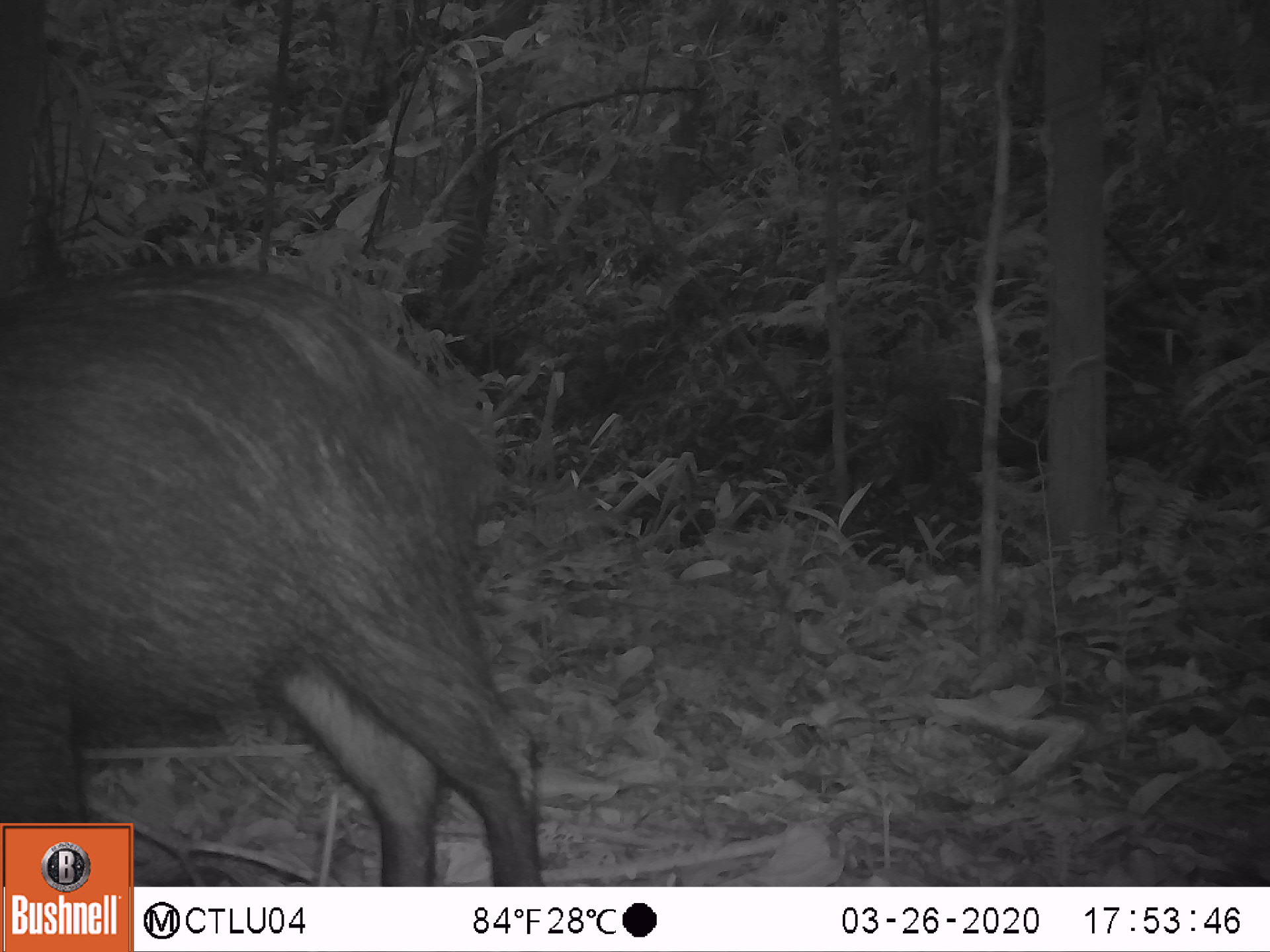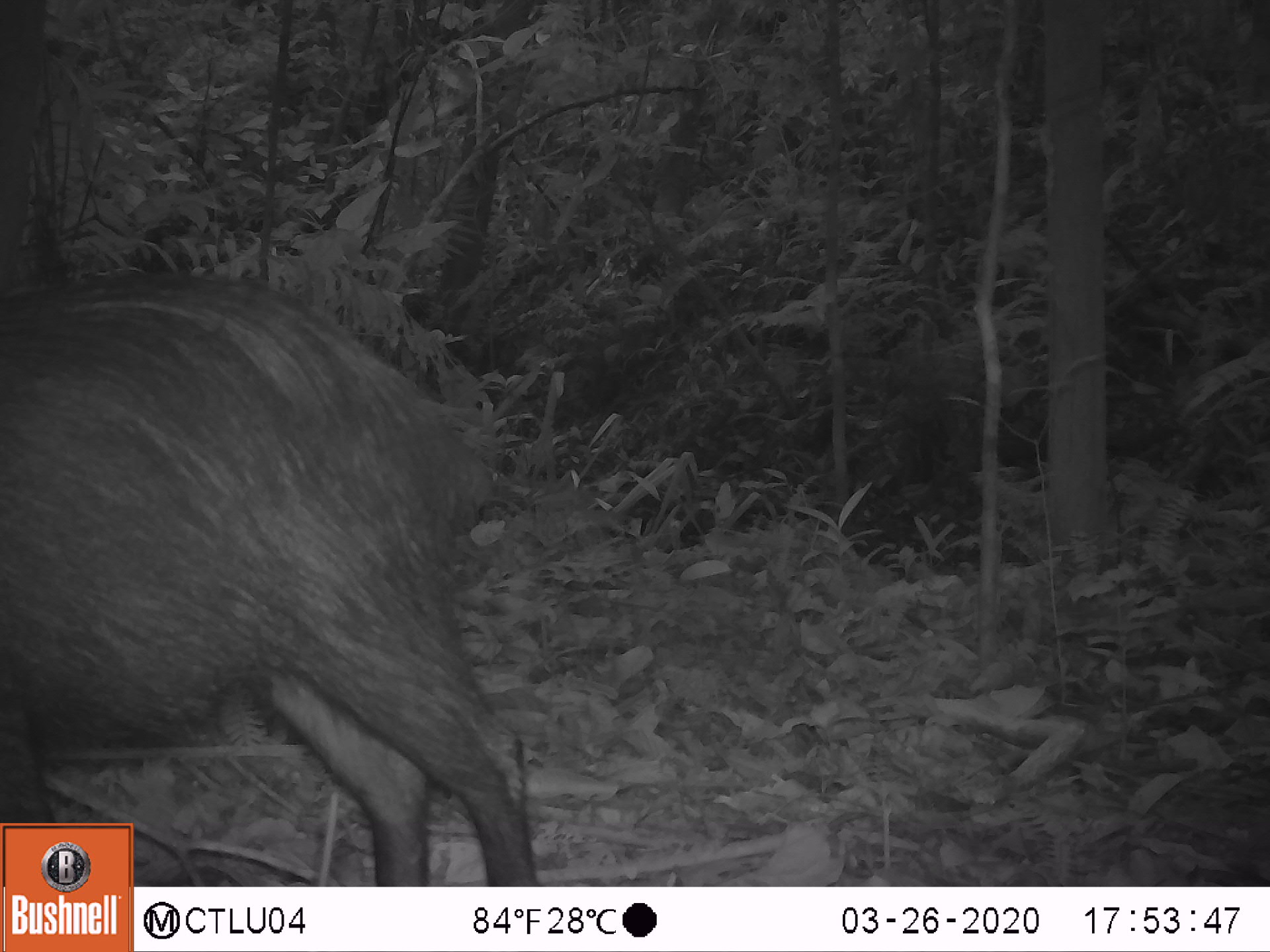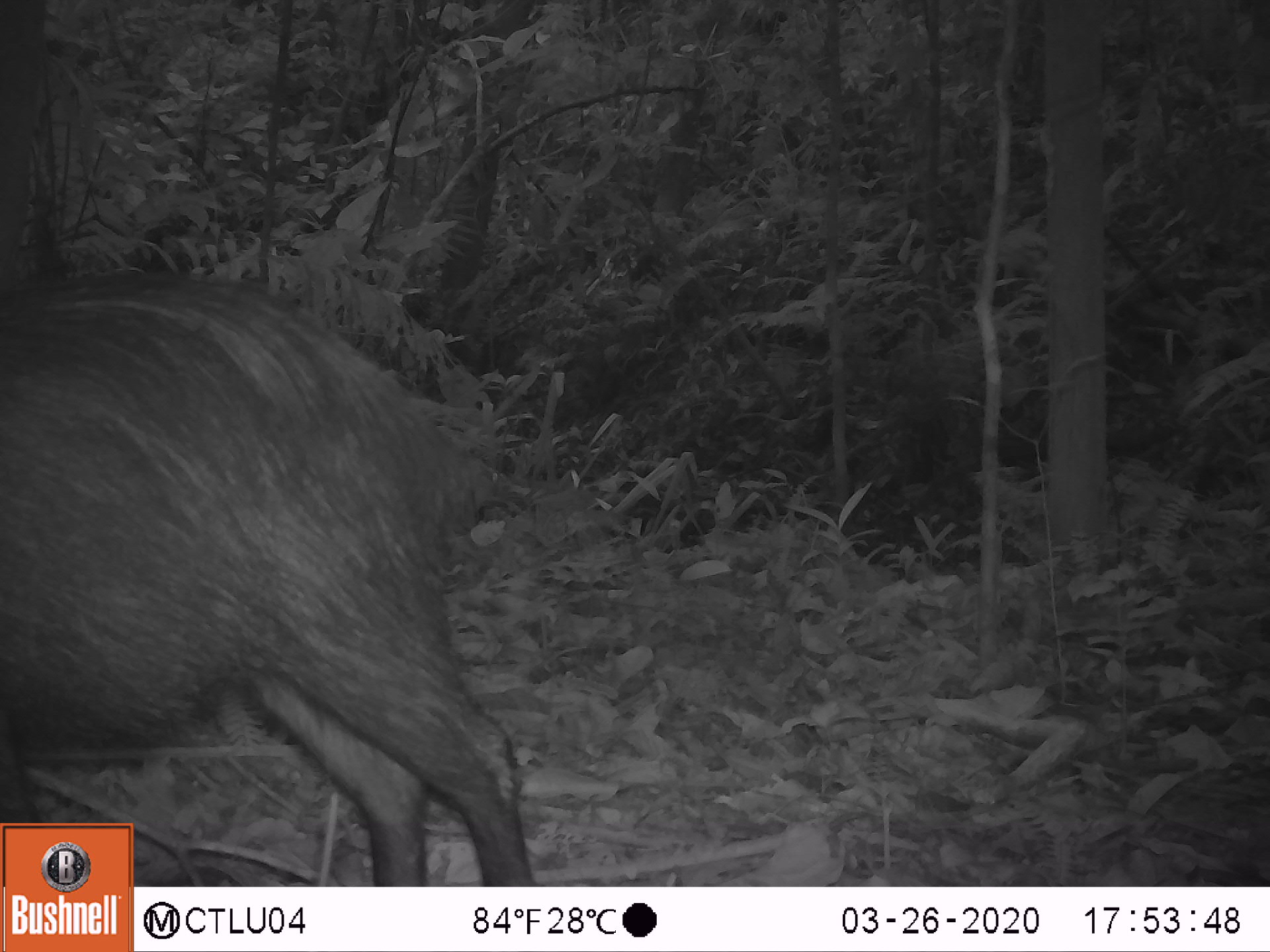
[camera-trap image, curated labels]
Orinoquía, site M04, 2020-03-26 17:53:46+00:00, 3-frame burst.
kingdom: Animalia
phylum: Chordata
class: Mammalia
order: Artiodactyla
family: Tayassuidae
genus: Pecari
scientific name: Pecari tajacu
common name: collared peccary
Collared peccary (Pecari tajacu).